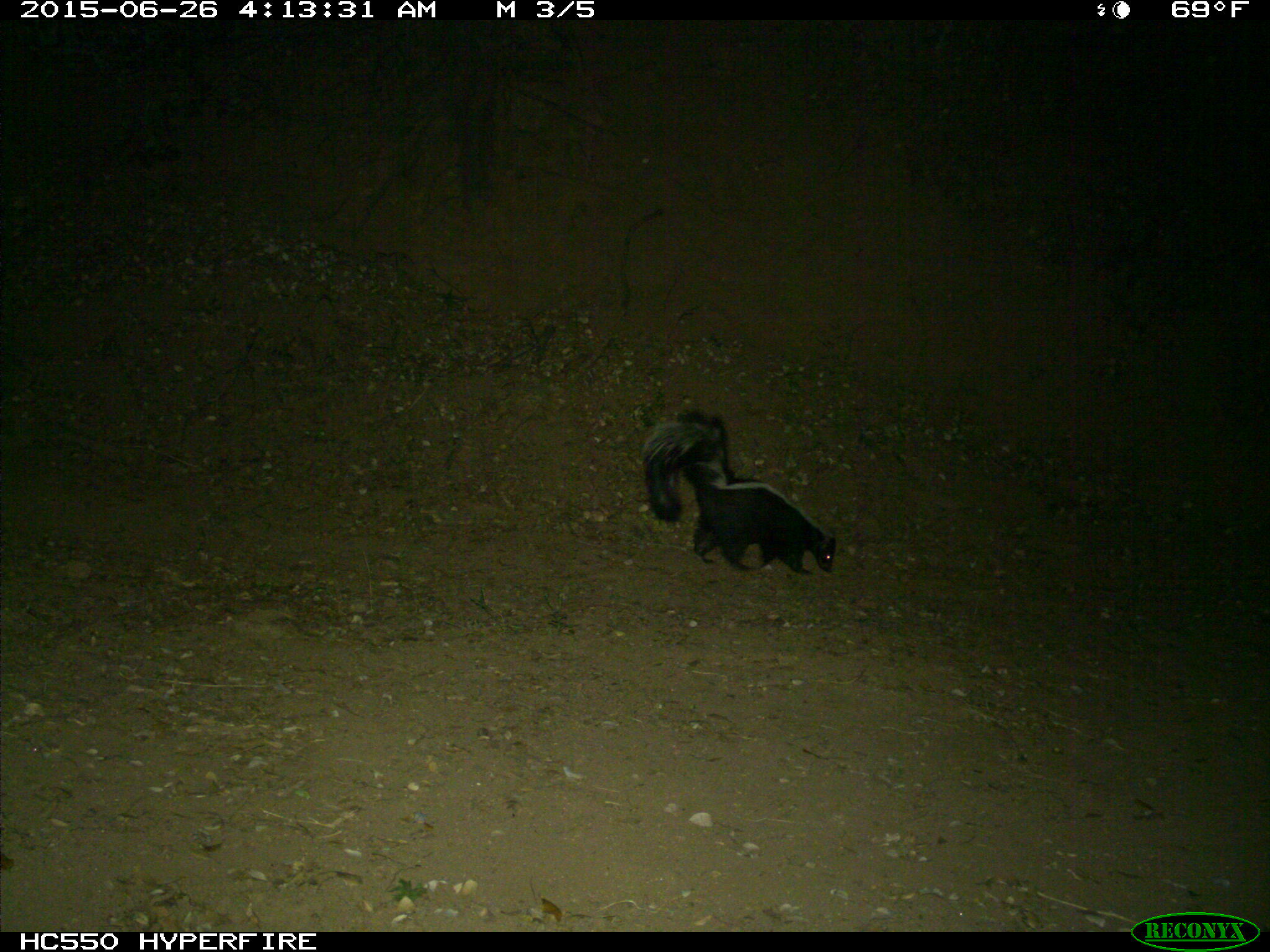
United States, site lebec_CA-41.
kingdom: Animalia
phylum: Chordata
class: Mammalia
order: Carnivora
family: Mephitidae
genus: Mephitis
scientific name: Mephitis mephitis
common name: striped skunk